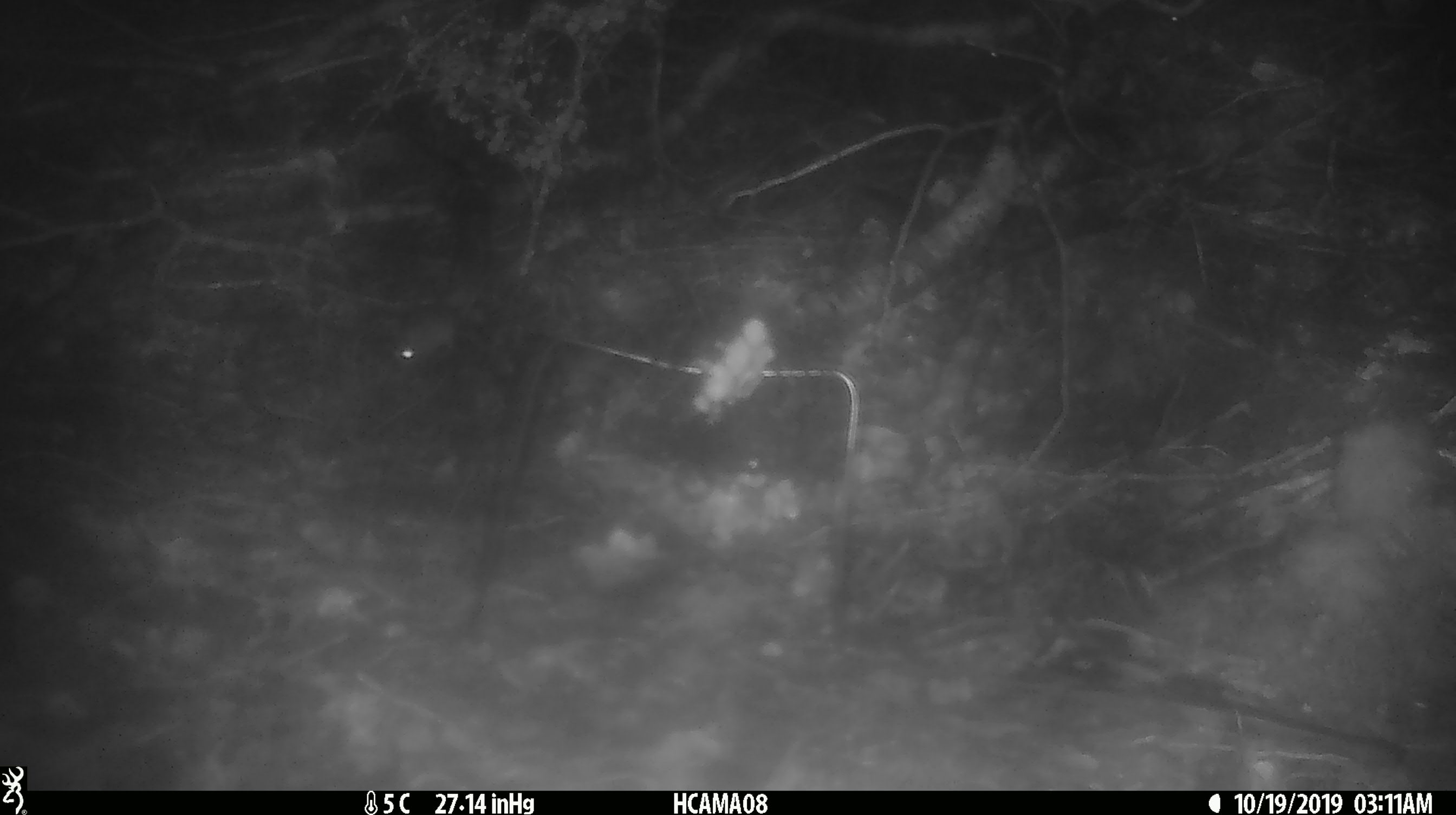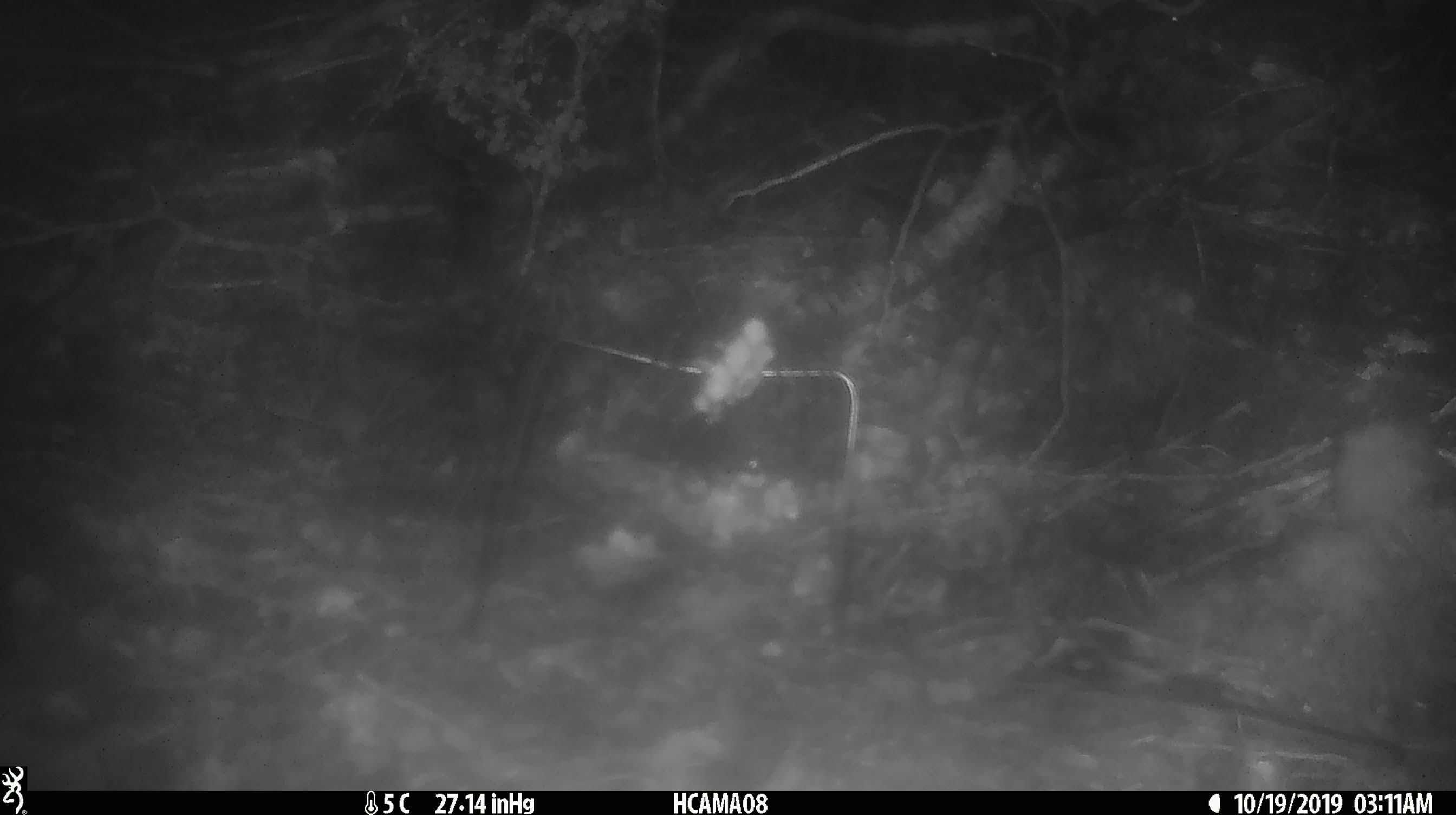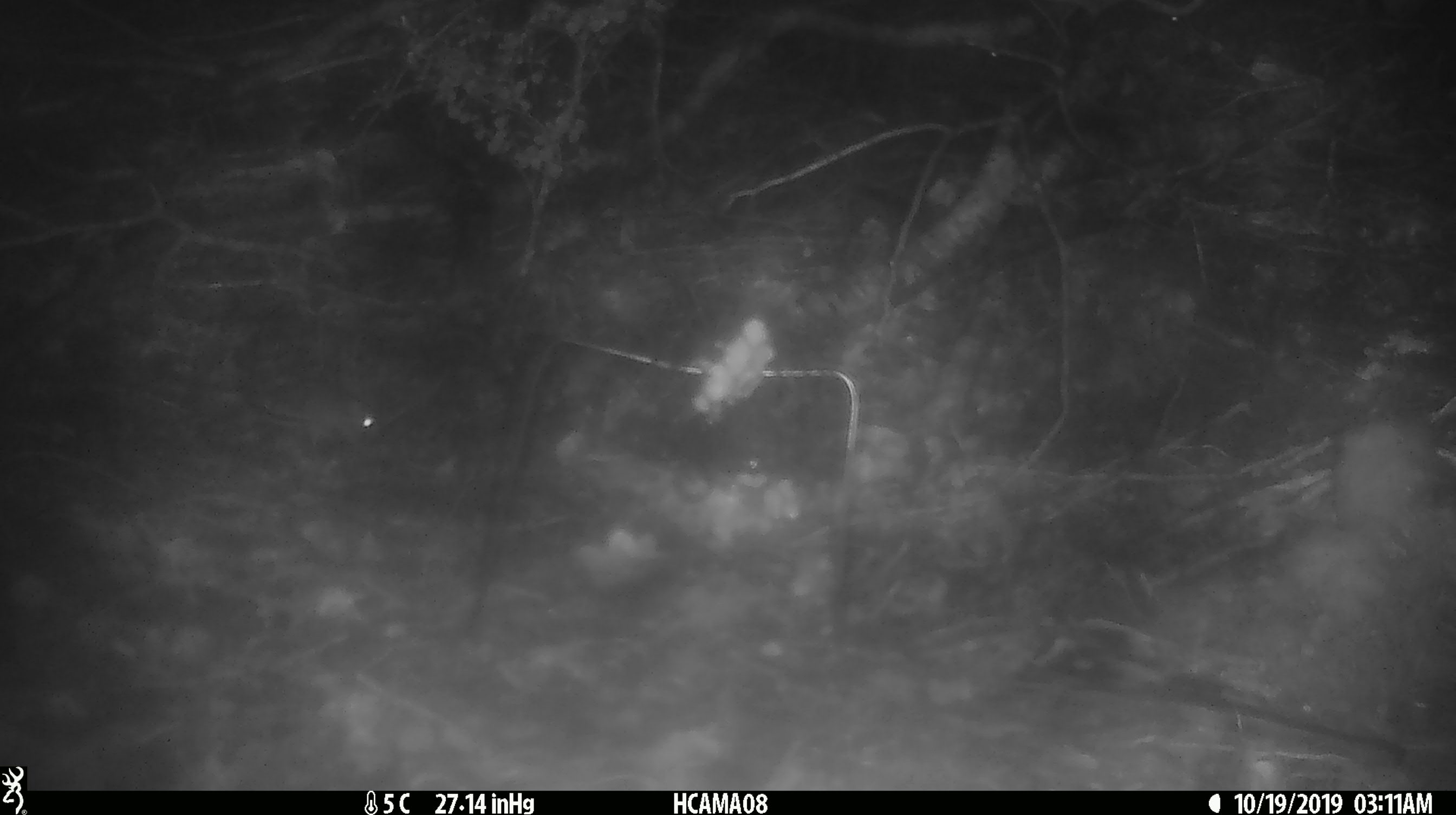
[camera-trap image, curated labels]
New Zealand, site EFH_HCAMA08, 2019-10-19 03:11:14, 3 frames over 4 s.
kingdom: Animalia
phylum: Chordata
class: Mammalia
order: Rodentia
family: Muridae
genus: Mus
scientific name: Mus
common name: mouse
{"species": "mouse (Mus)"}